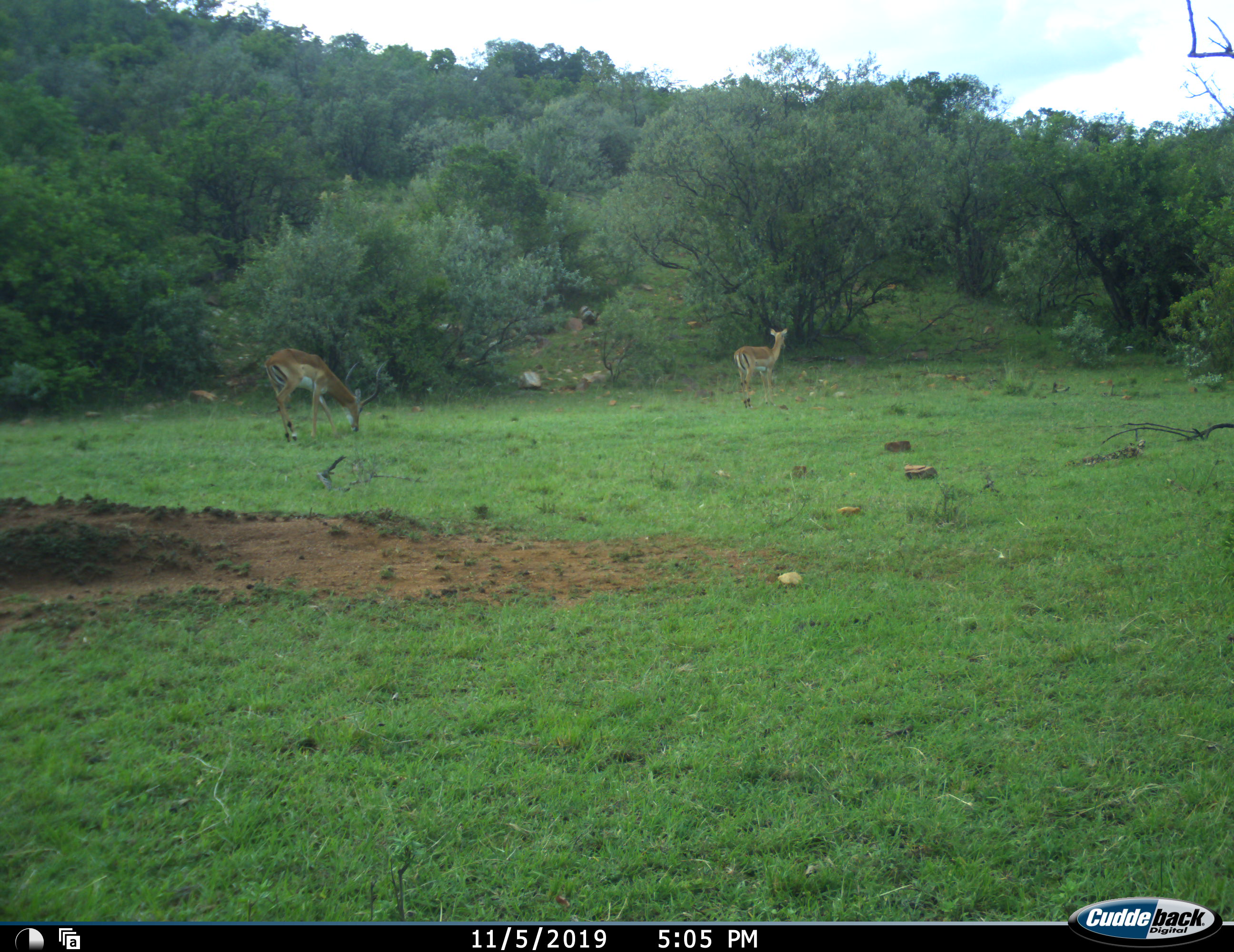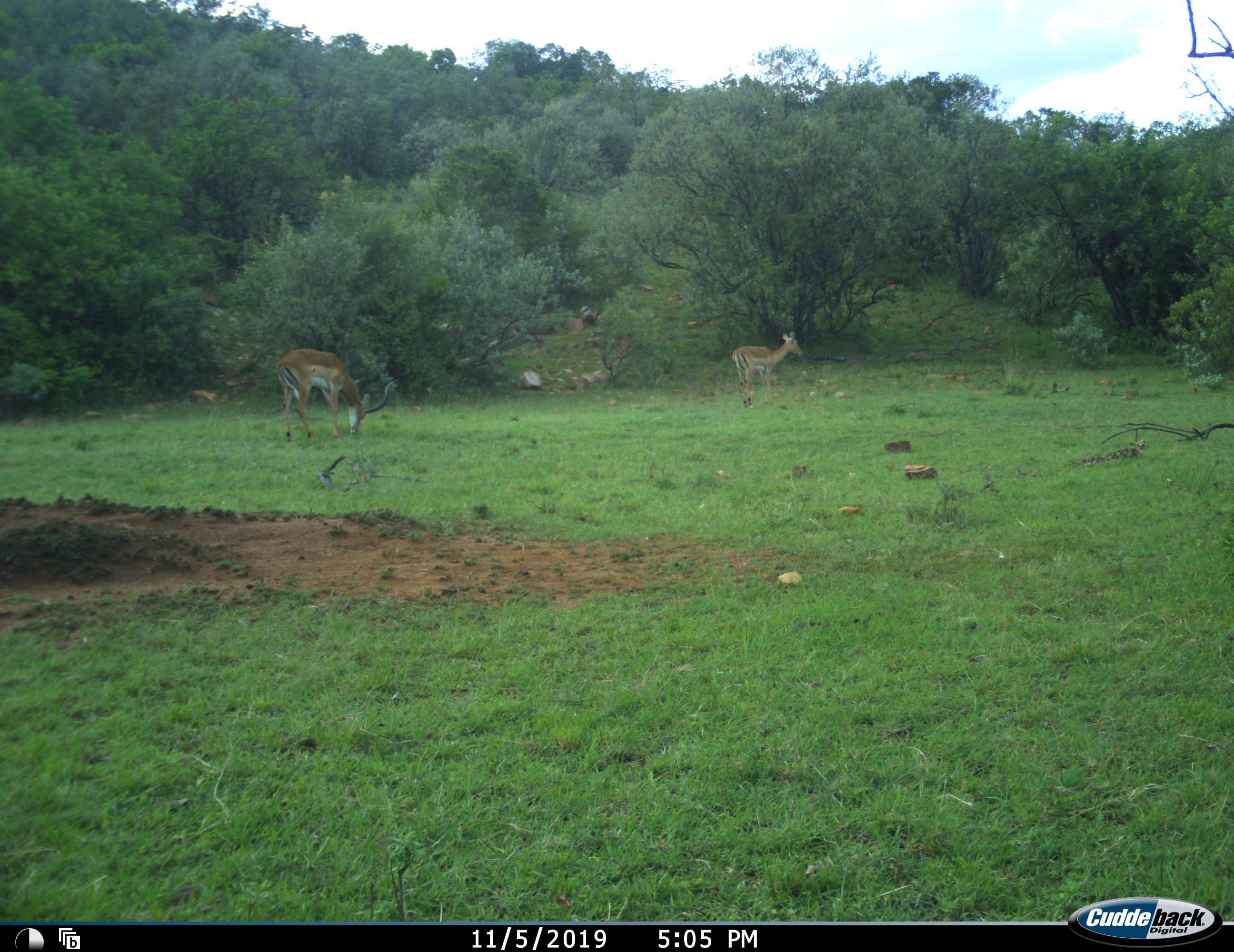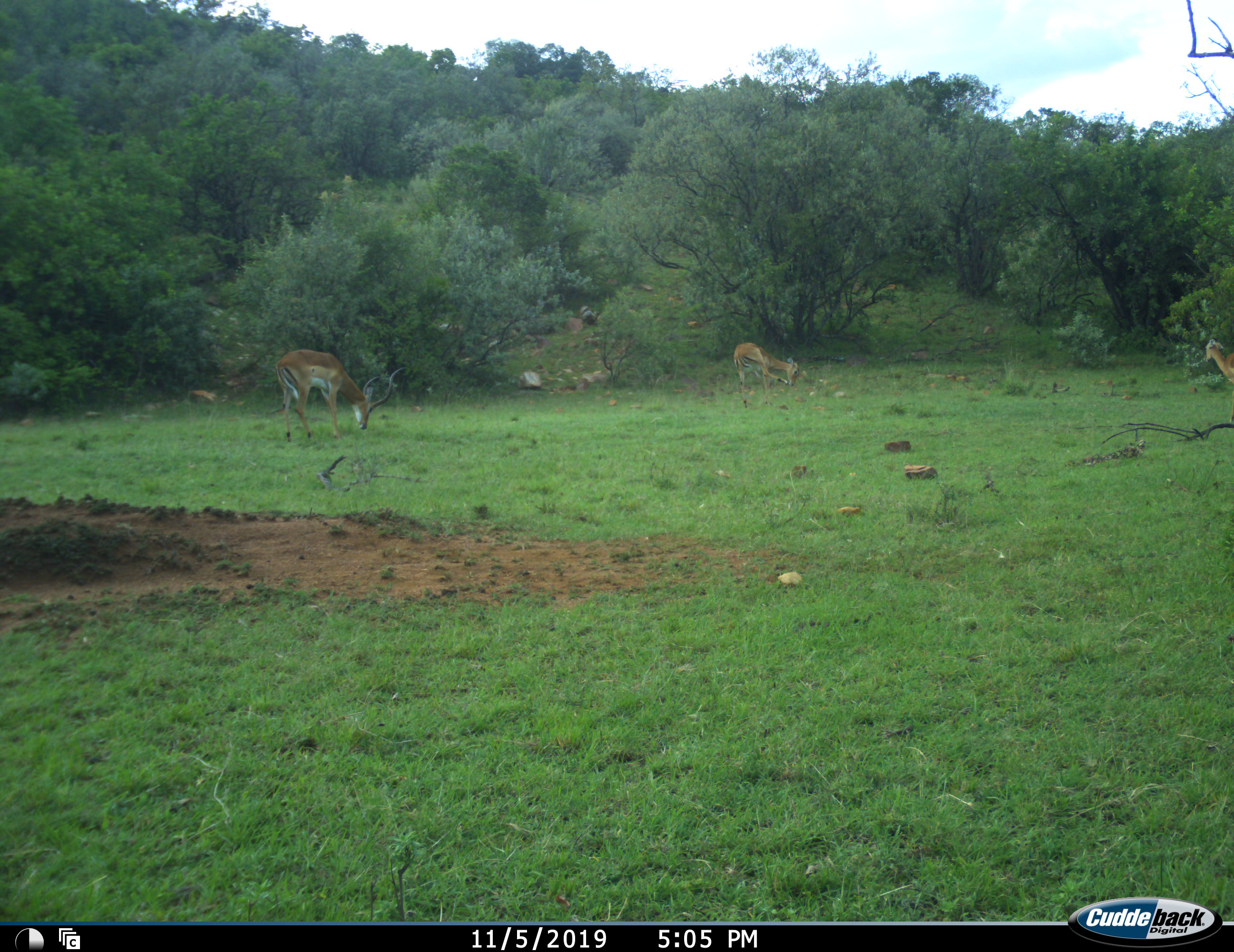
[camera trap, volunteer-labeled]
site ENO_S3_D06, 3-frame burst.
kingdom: Animalia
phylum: Chordata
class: Mammalia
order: Artiodactyla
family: Bovidae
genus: Aepyceros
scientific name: Aepyceros melampus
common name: impala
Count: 3.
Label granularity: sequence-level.